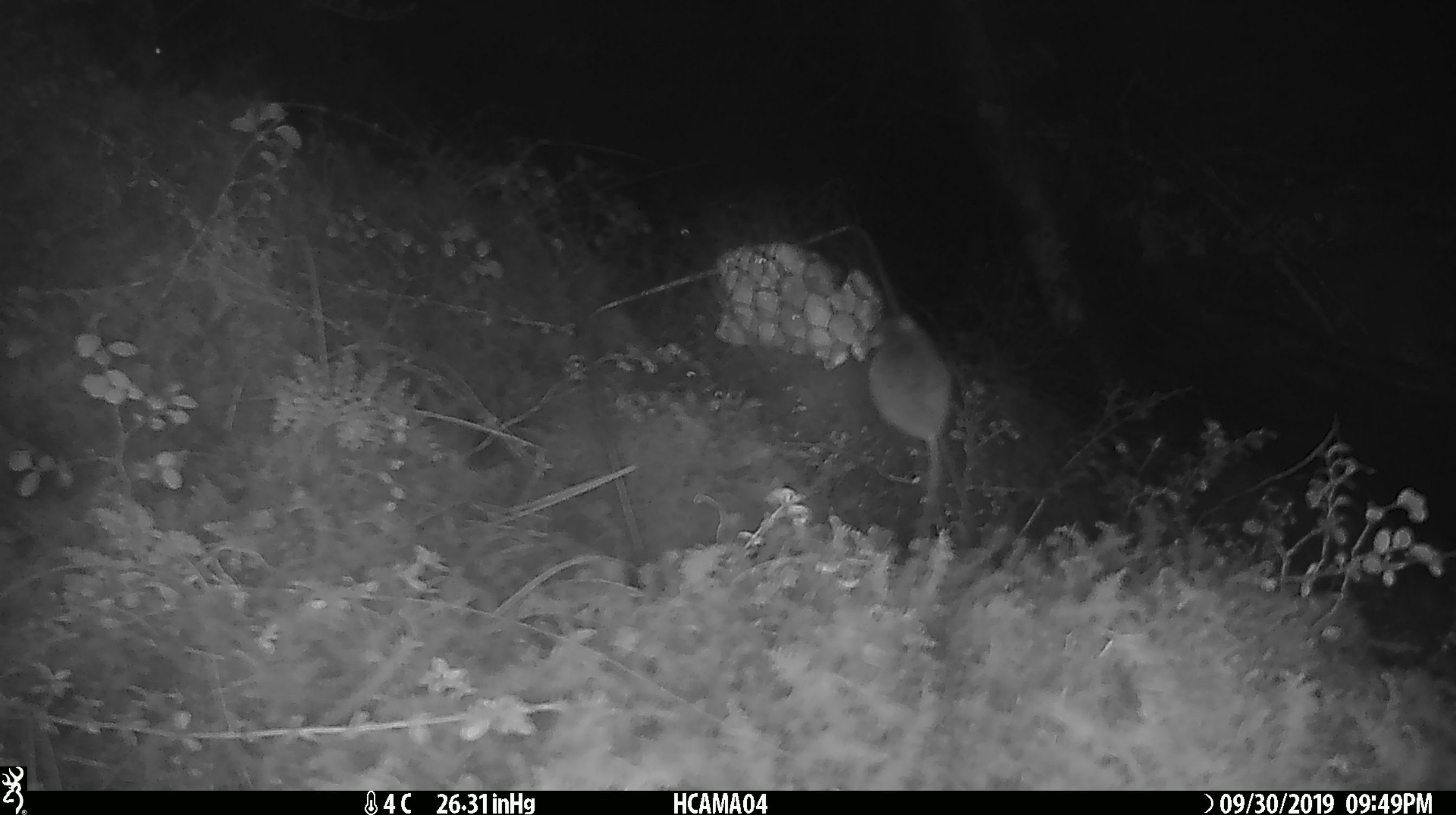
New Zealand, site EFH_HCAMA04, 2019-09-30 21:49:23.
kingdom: Animalia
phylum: Chordata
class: Mammalia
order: Rodentia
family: Muridae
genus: Mus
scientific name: Mus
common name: mouse